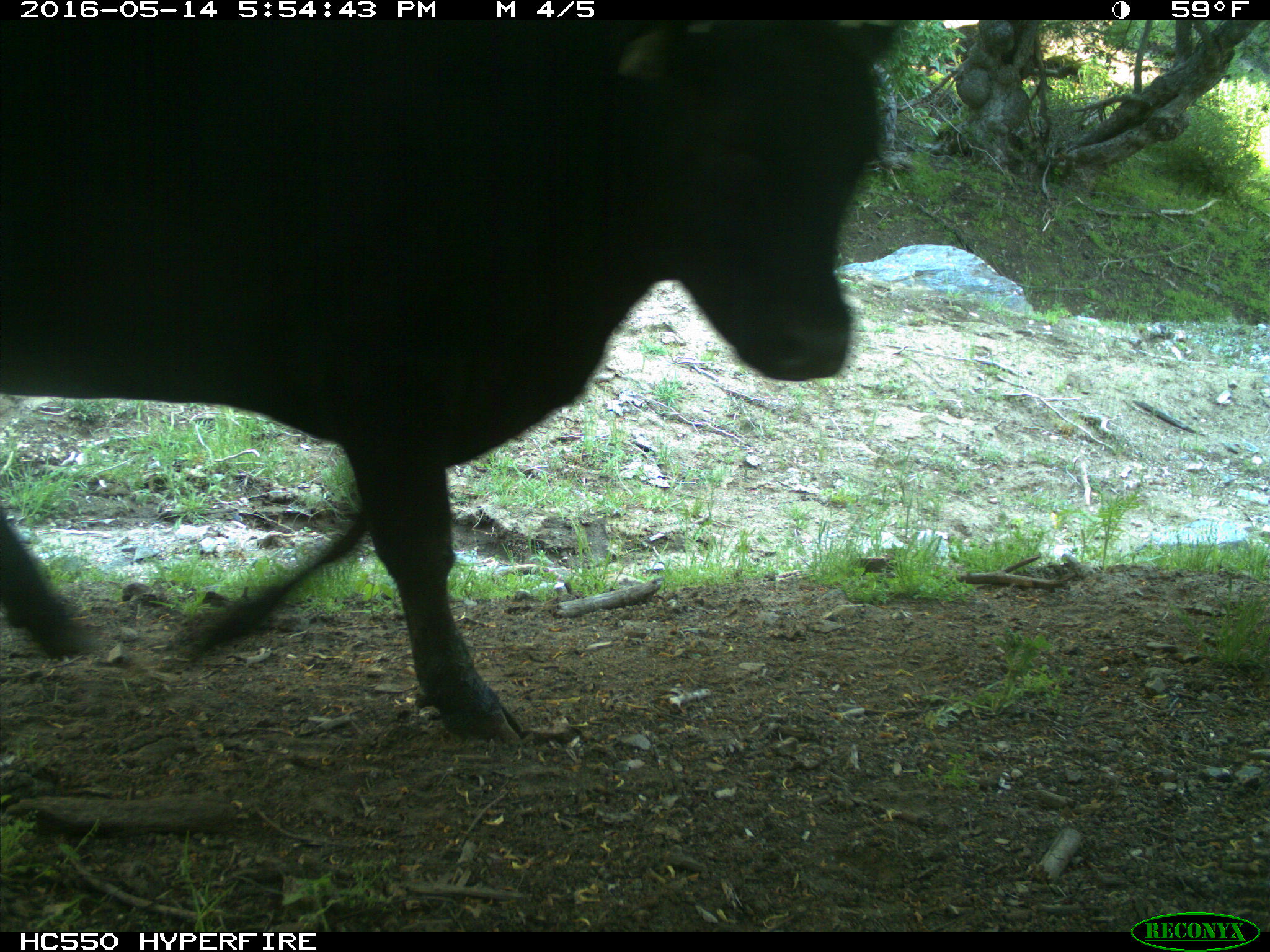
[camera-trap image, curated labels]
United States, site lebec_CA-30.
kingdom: Animalia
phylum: Chordata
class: Mammalia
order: Artiodactyla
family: Bovidae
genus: Bos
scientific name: Bos taurus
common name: domestic cow